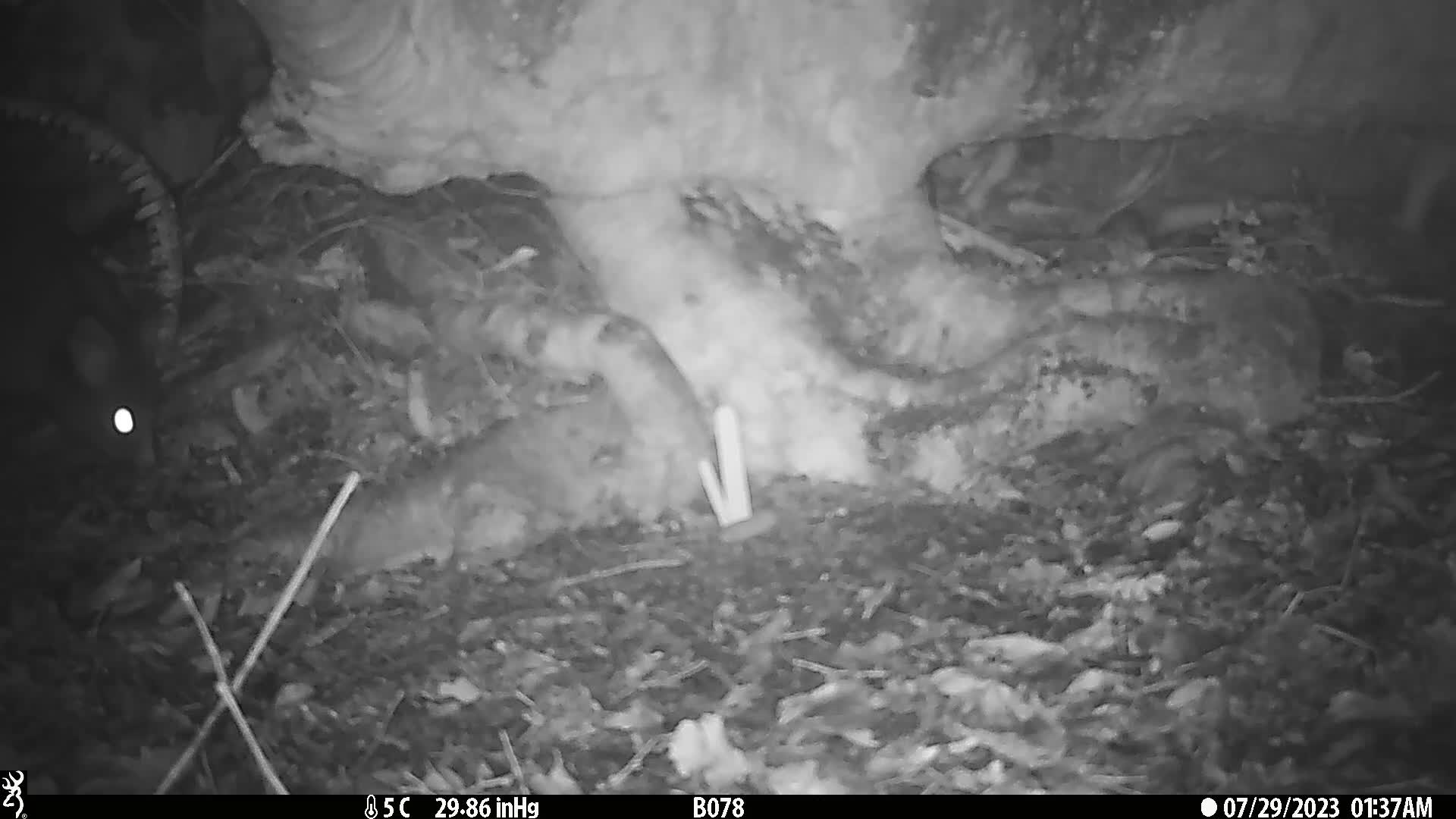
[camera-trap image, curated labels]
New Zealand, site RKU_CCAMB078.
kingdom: Animalia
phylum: Chordata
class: Mammalia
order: Diprotodontia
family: Phalangeridae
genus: Trichosurus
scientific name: Trichosurus vulpecula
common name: common brushtail possum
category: possum